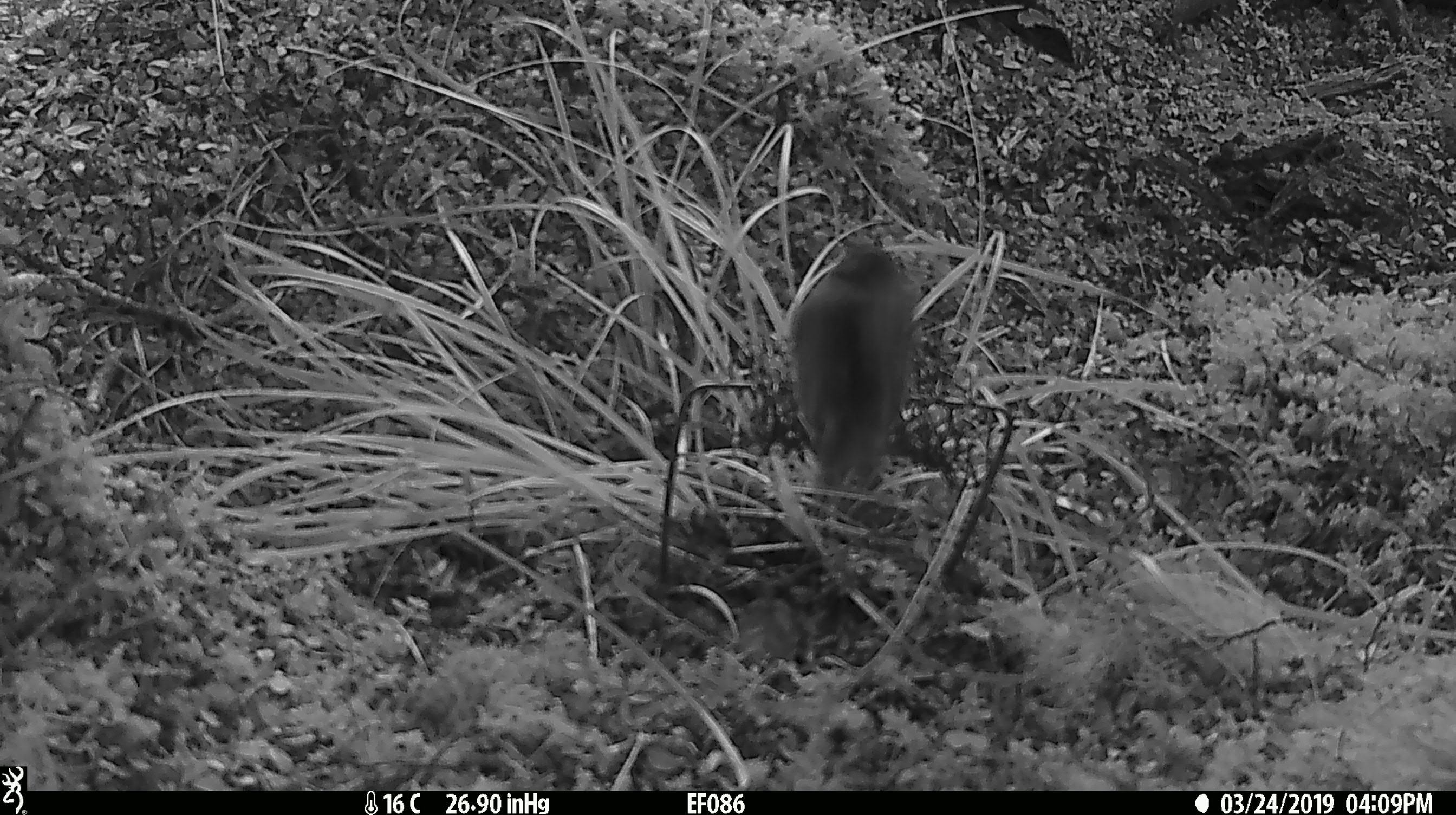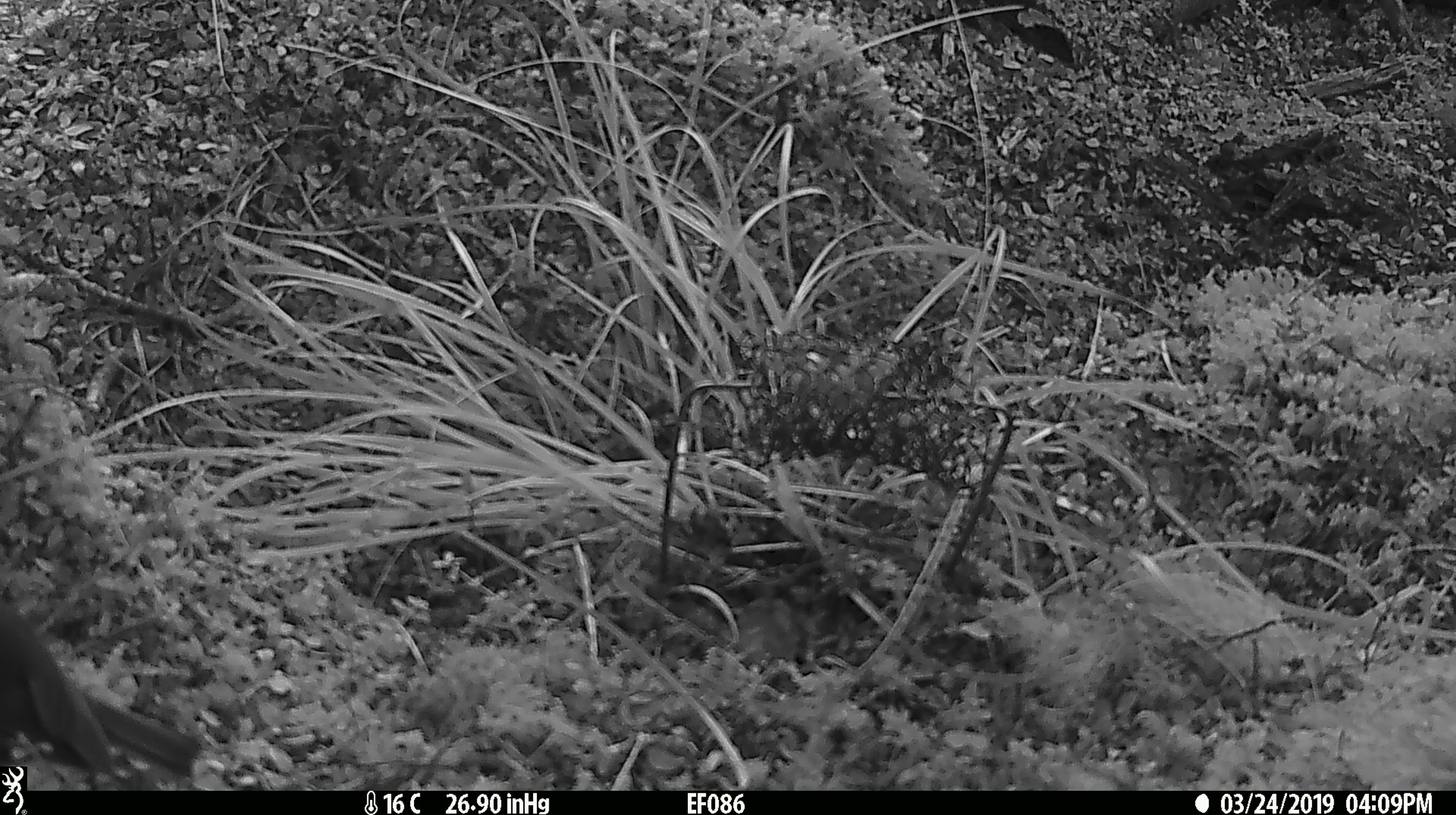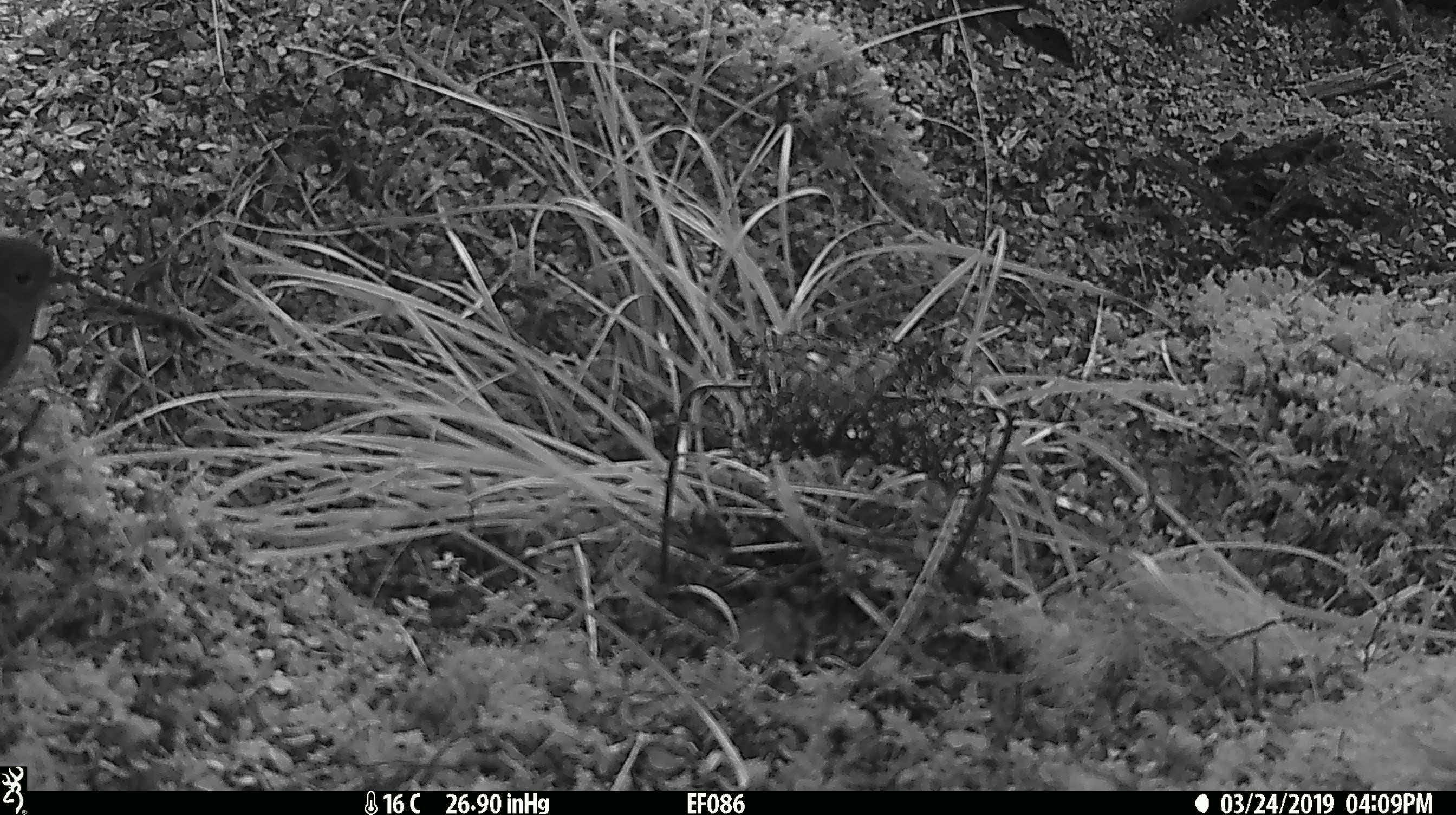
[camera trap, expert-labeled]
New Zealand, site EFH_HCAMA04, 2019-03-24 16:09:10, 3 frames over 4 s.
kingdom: Animalia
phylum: Chordata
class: Aves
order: Passeriformes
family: Petroicidae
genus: Petroica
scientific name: Petroica australis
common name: new zealand robin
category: robin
Robin (new zealand robin) (Petroica australis).